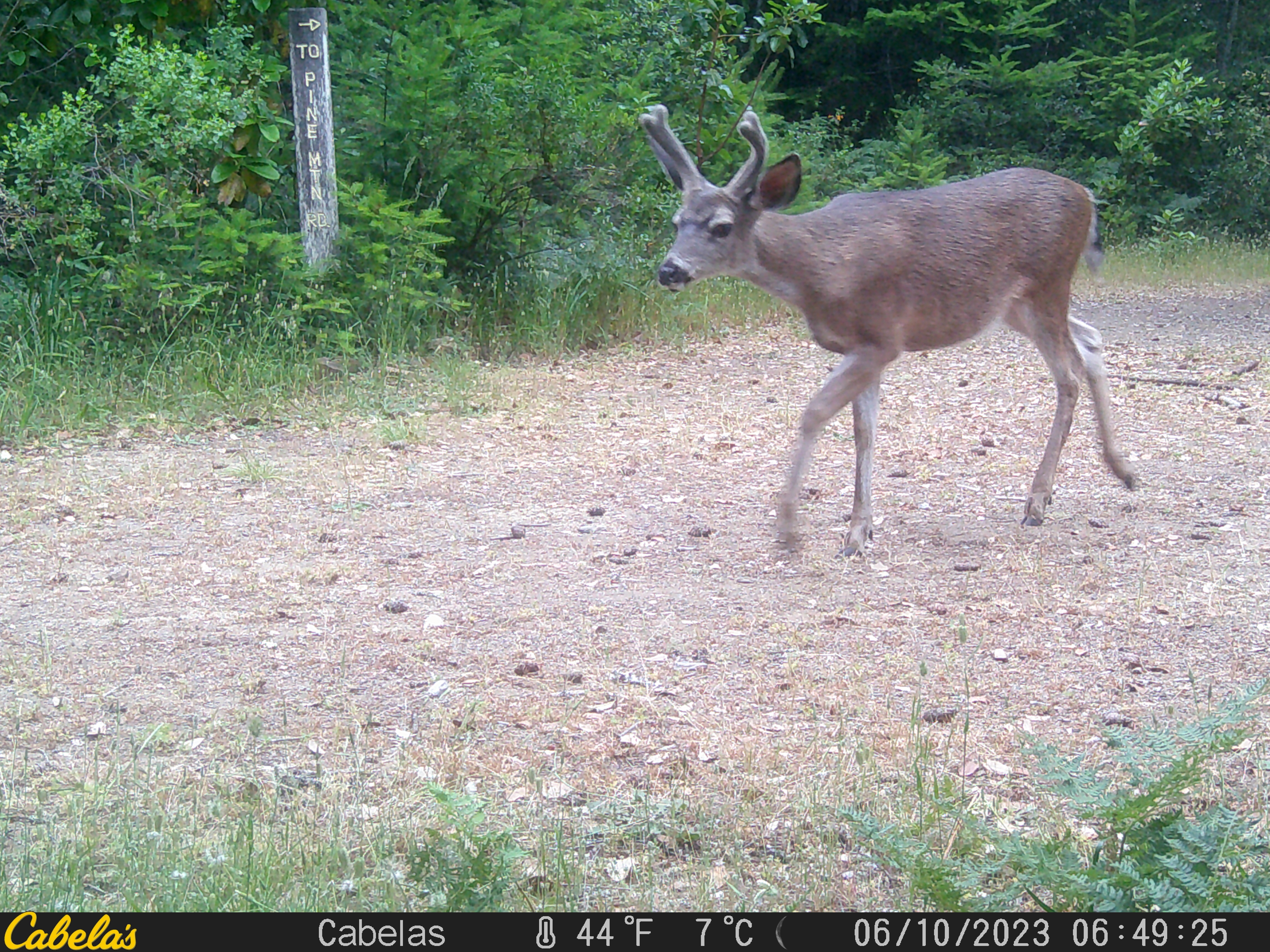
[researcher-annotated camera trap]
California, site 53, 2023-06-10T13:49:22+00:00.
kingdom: Animalia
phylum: Chordata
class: Mammalia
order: Artiodactyla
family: Cervidae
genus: Odocoileus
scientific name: Odocoileus hemionus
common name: mule deer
Mule deer (Odocoileus hemionus).